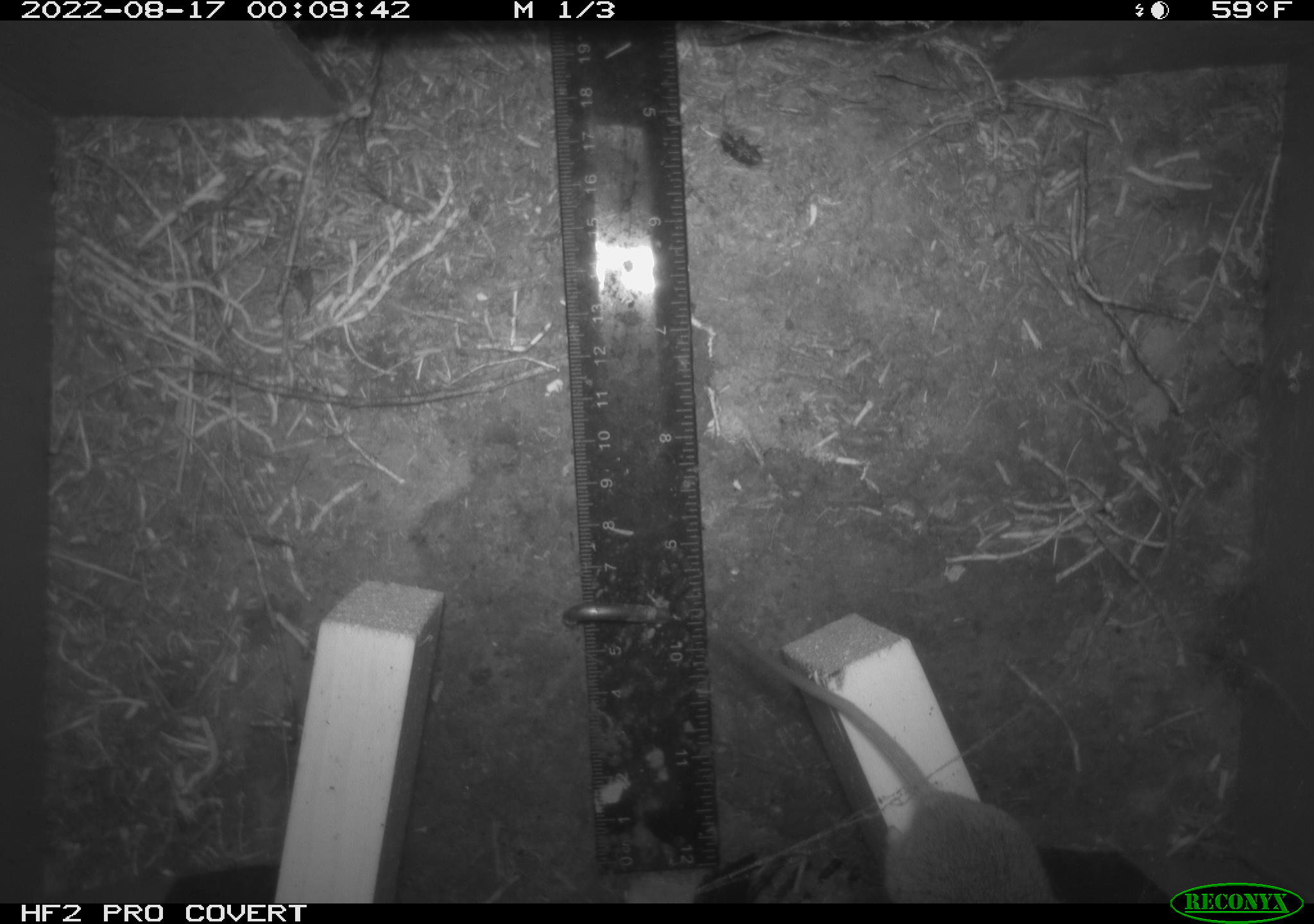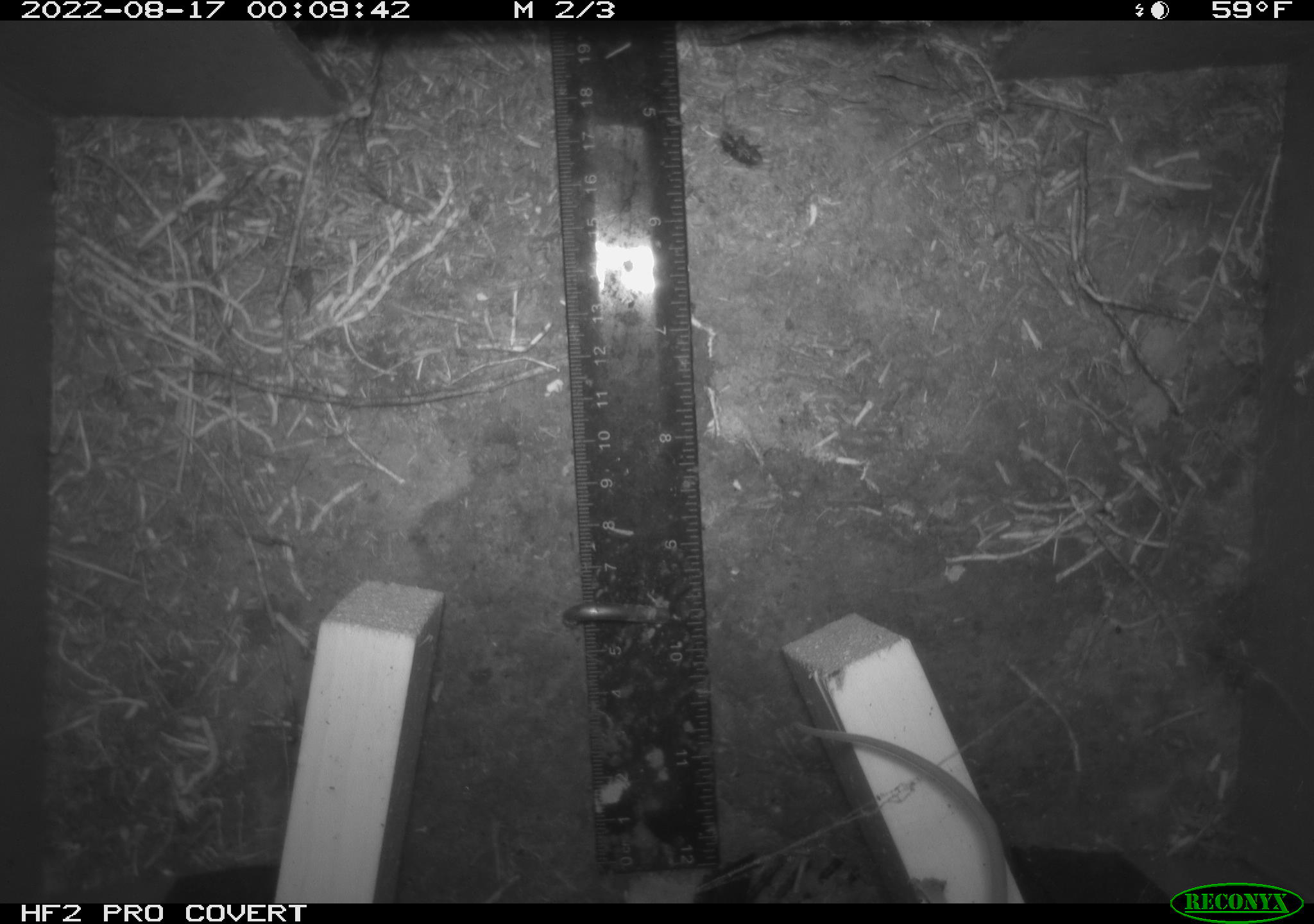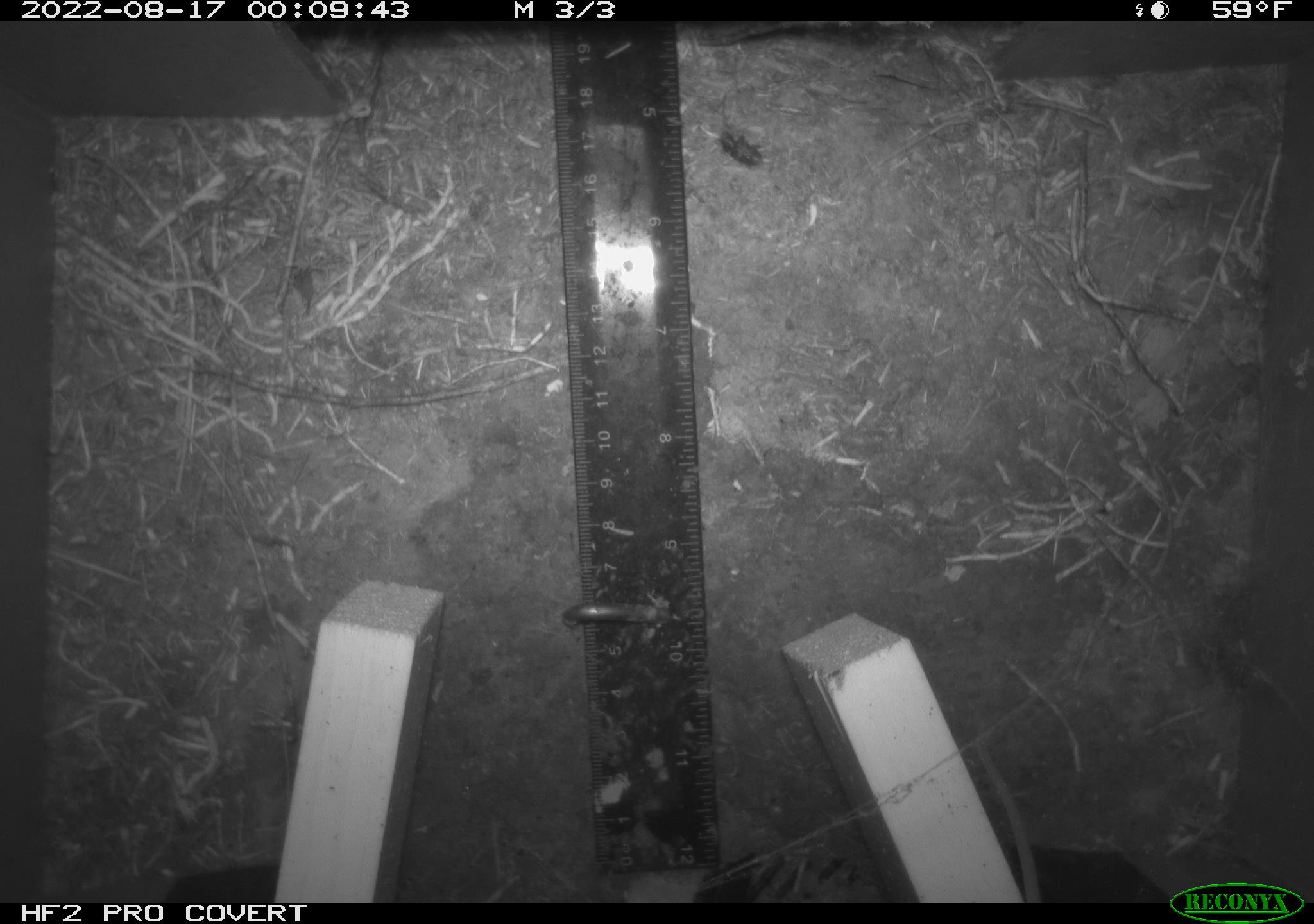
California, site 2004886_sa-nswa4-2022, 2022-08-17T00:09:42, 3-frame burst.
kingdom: Animalia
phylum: Chordata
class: Mammalia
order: Rodentia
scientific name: Rodentia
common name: rodent